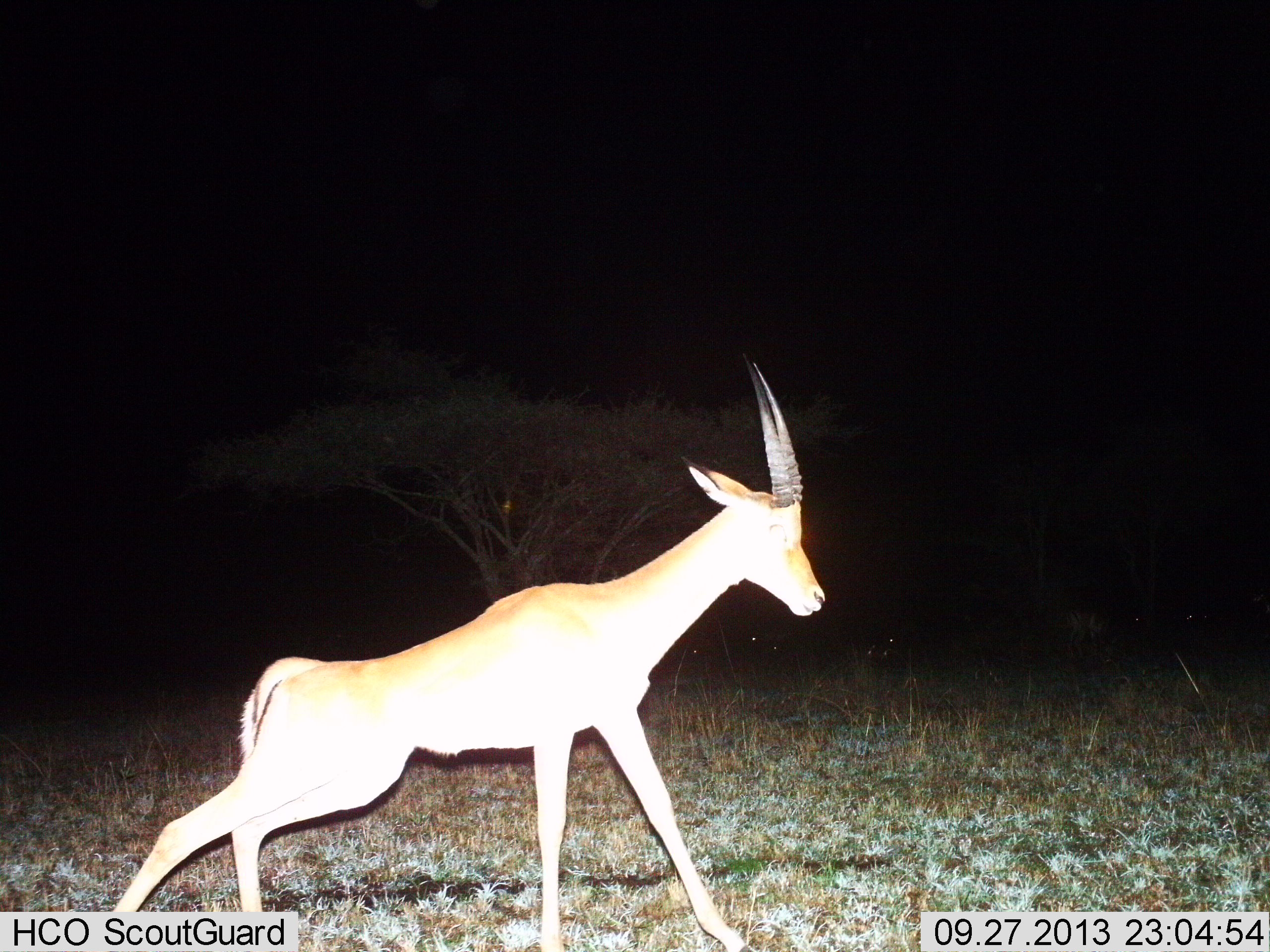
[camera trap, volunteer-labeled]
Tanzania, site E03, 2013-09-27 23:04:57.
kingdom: Animalia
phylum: Chordata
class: Mammalia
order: Artiodactyla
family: Bovidae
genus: Nanger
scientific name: Nanger granti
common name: grant's gazelle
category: gazellegrants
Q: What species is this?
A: Gazellegrants (grant's gazelle) (Nanger granti).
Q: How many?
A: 1.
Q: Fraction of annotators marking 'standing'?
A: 71%.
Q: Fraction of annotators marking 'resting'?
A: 3%.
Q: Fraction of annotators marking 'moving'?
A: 23%.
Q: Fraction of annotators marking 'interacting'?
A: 3%.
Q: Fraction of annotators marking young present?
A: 0%.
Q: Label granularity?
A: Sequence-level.